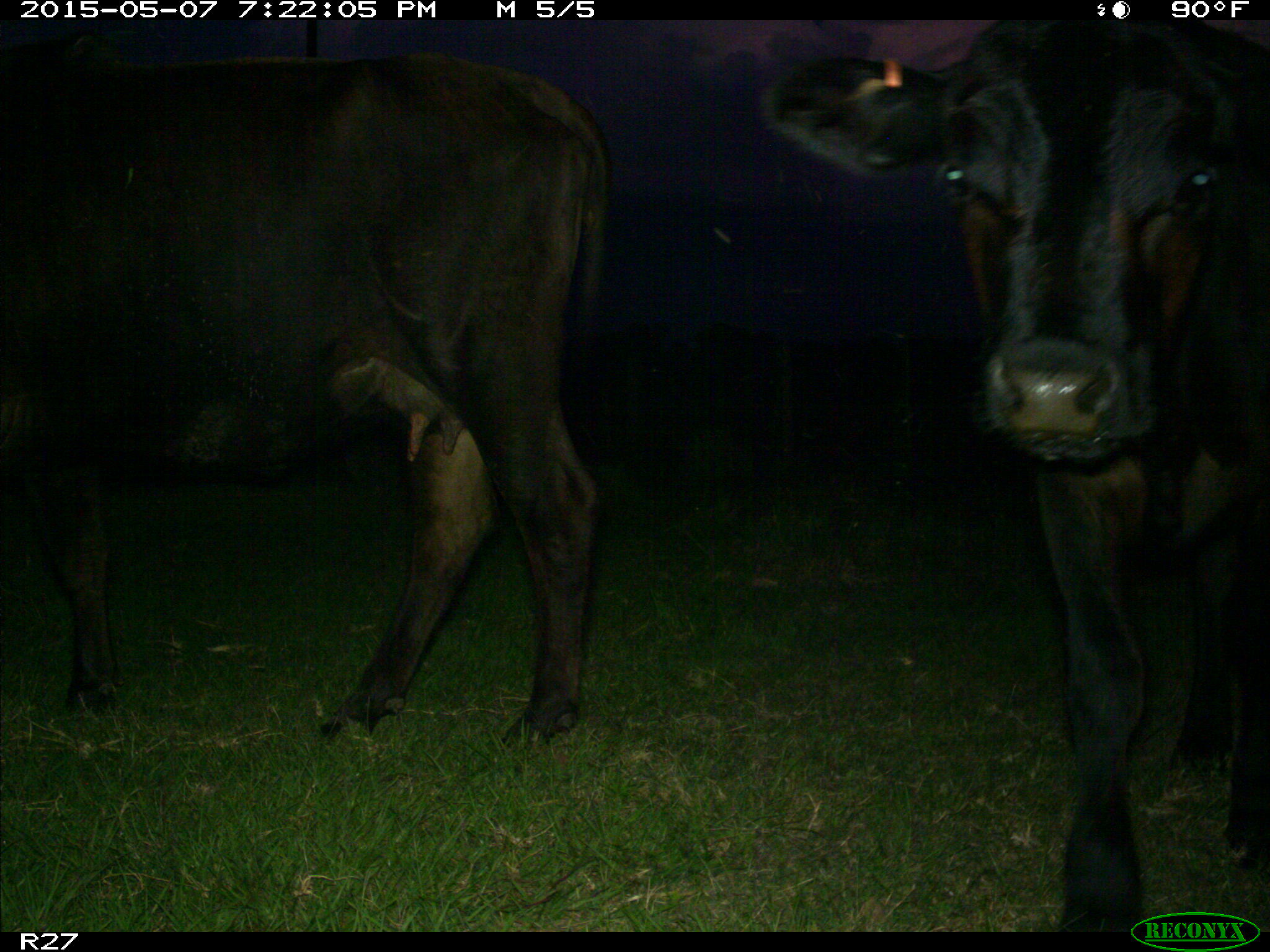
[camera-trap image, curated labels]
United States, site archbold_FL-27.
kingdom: Animalia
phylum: Chordata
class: Mammalia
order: Artiodactyla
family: Bovidae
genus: Bos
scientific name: Bos taurus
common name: domestic cow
Bos taurus (domestic cow).